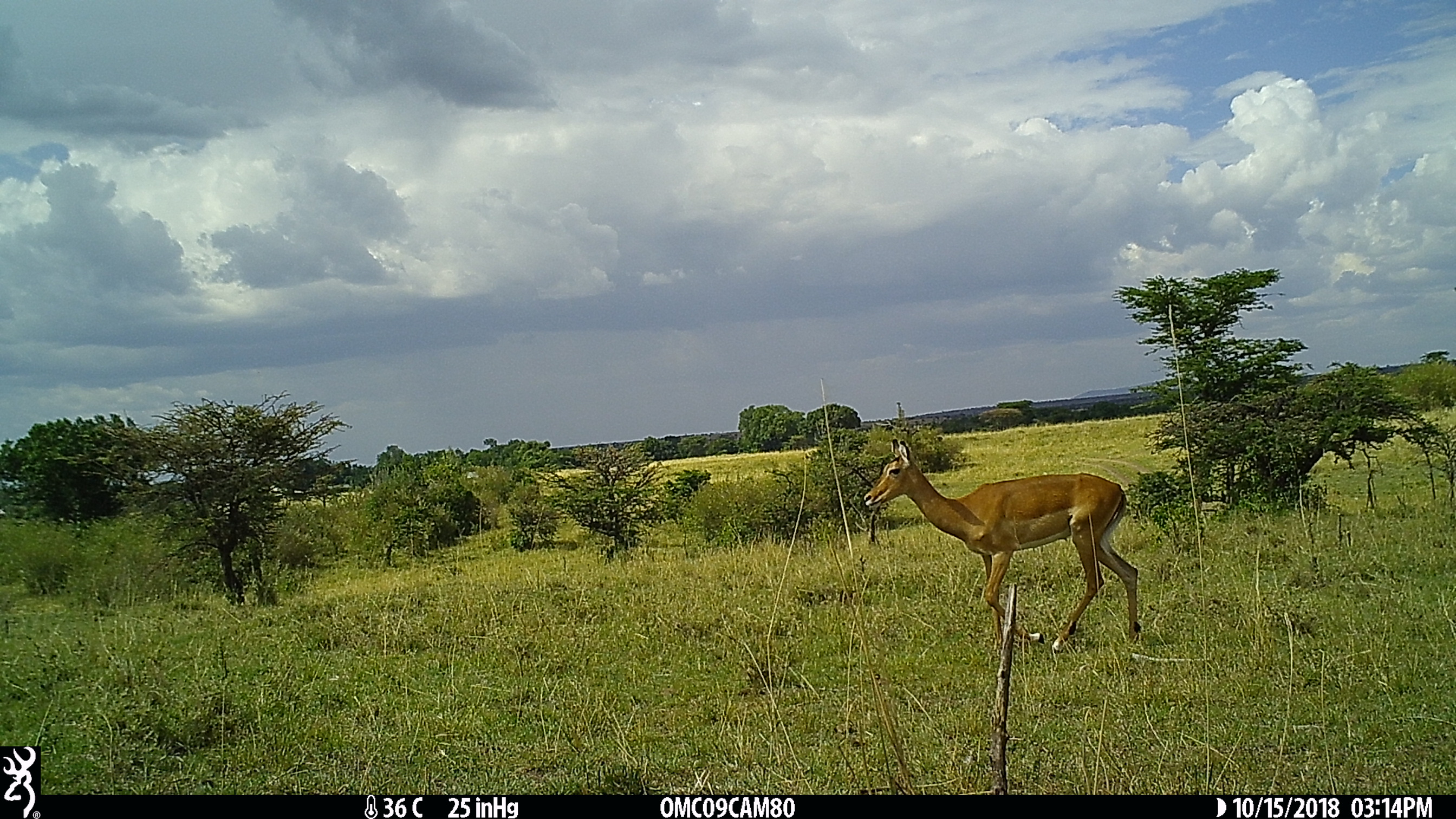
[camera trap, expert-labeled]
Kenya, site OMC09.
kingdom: Animalia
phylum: Chordata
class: Mammalia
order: Artiodactyla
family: Bovidae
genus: Aepyceros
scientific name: Aepyceros melampus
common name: impala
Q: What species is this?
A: Impala (Aepyceros melampus).